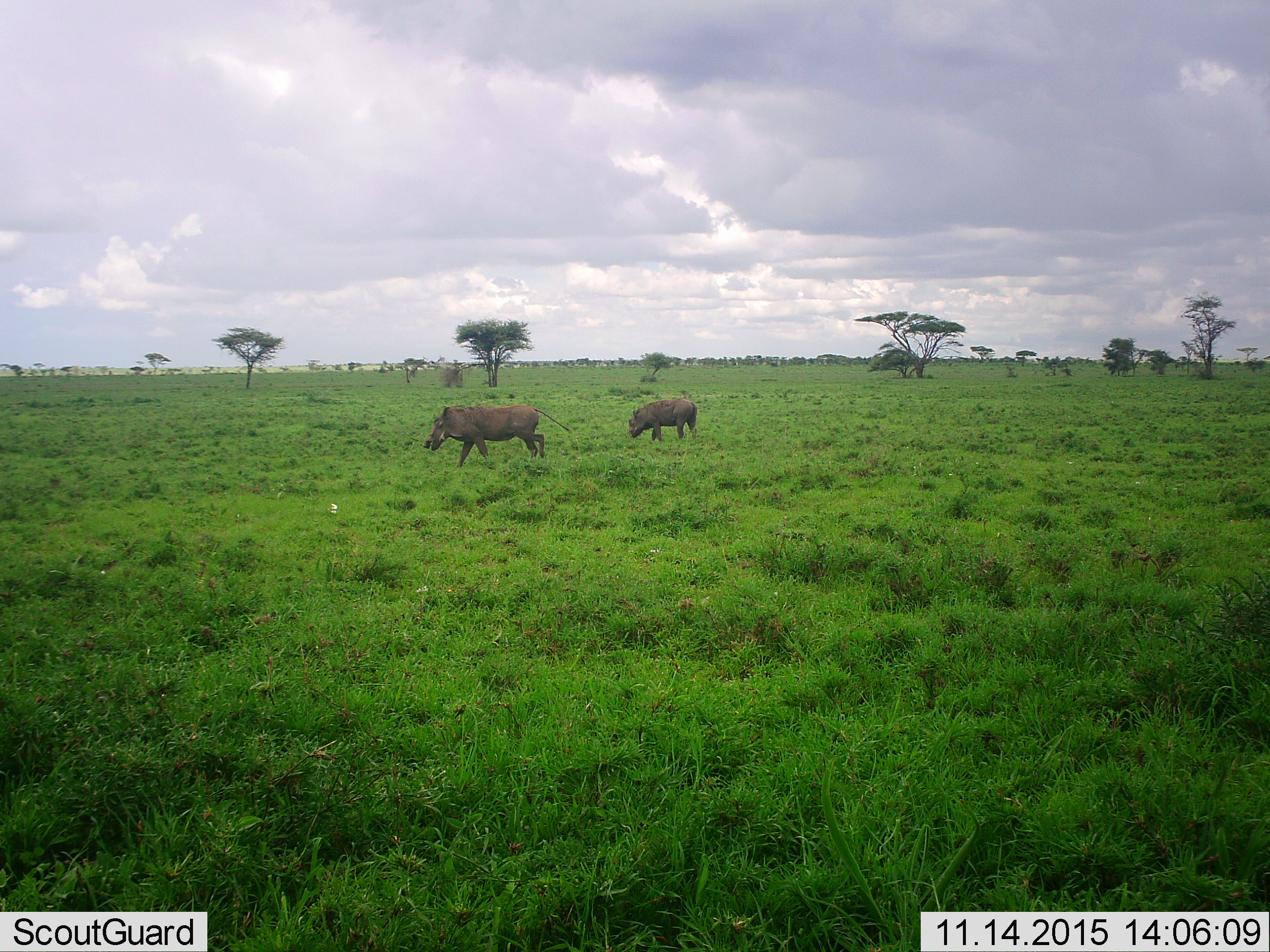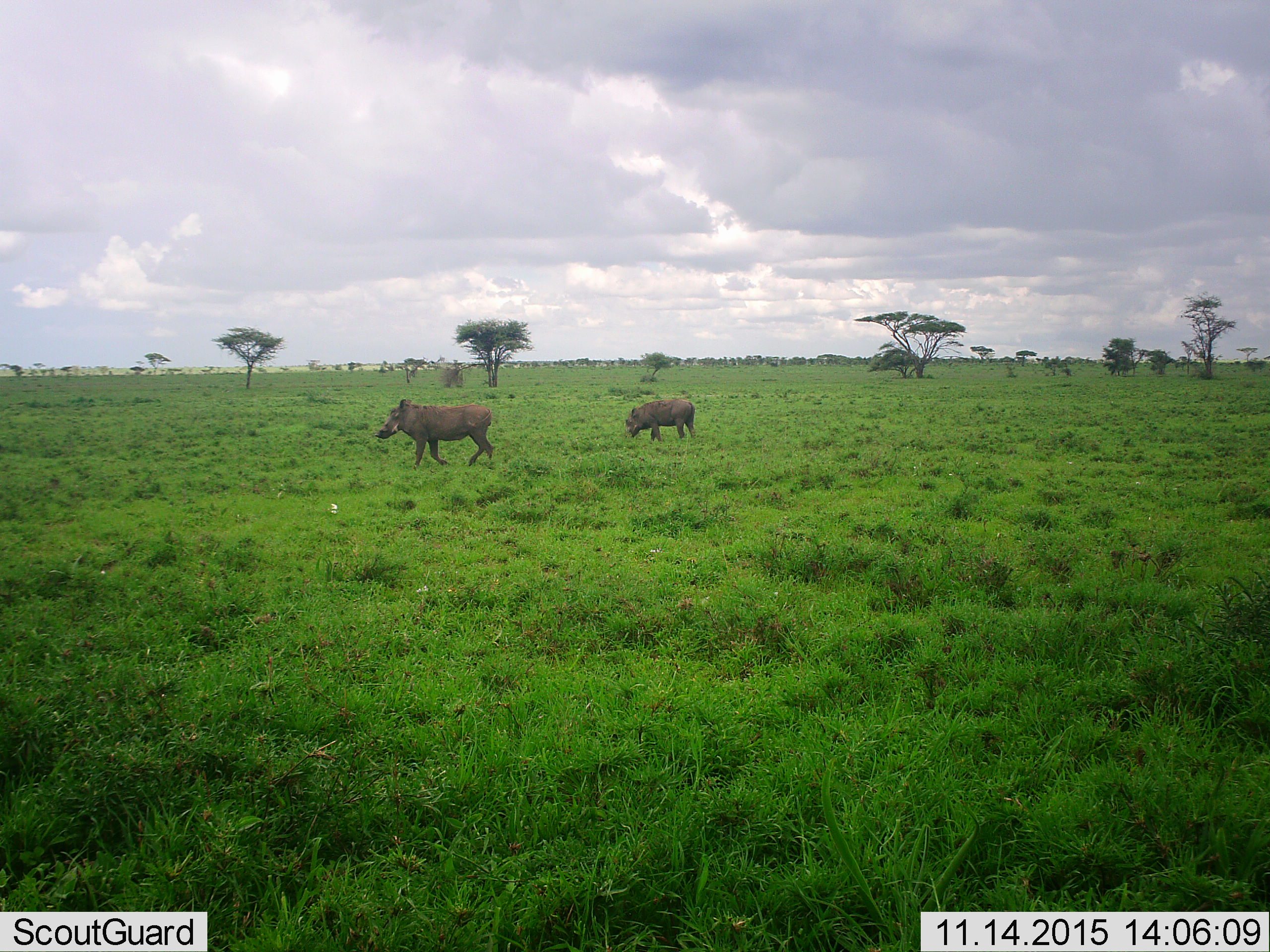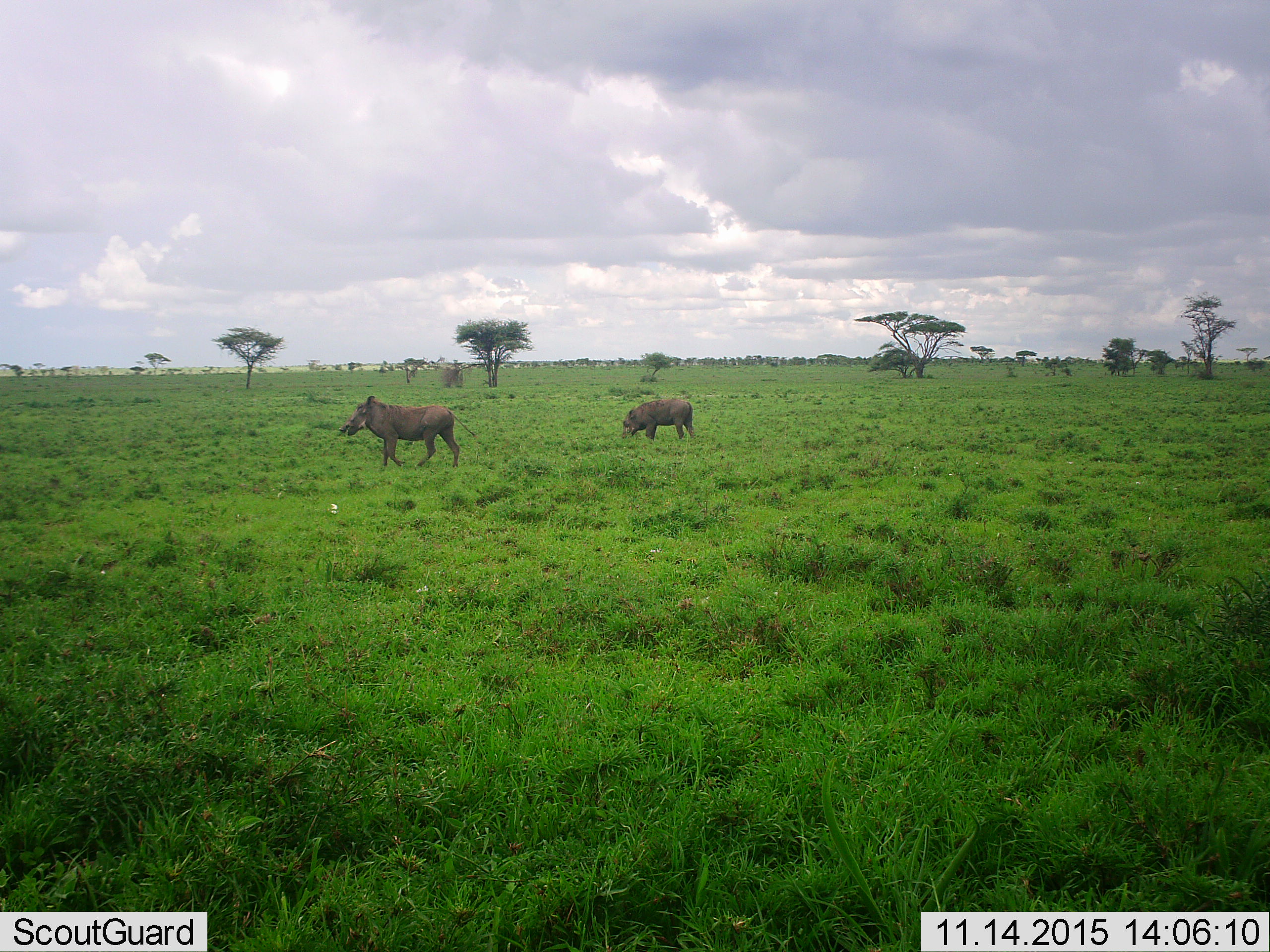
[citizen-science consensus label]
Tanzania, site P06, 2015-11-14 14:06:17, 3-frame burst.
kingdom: Animalia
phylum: Chordata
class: Mammalia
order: Artiodactyla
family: Suidae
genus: Phacochoerus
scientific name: Phacochoerus africanus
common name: warthog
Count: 2.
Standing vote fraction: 0%.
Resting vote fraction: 0%.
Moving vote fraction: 83%.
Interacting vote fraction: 0%.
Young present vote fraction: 0%.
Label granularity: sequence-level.